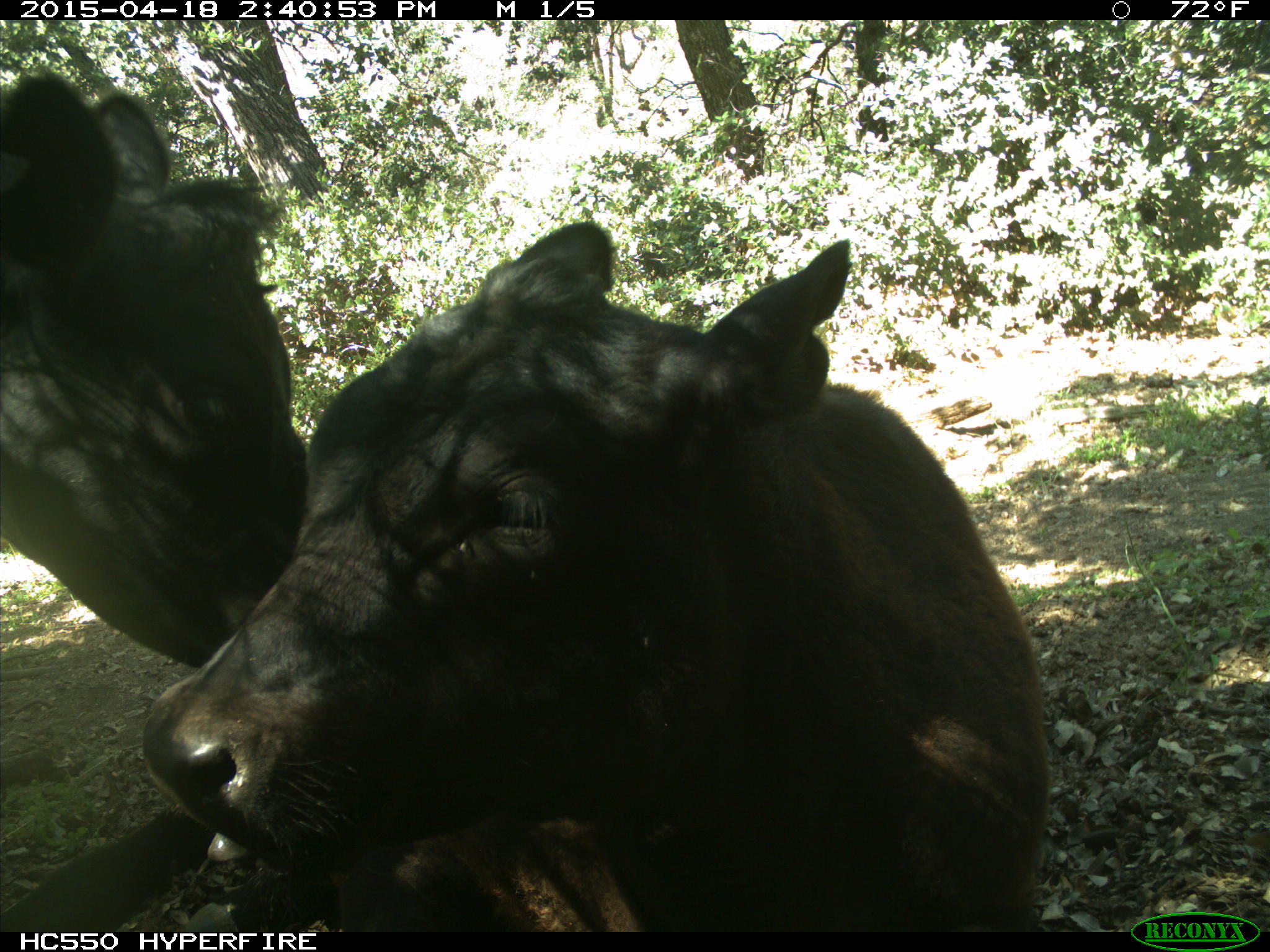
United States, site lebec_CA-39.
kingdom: Animalia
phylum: Chordata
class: Mammalia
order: Artiodactyla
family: Bovidae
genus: Bos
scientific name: Bos taurus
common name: domestic cow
Bos taurus (domestic cow).